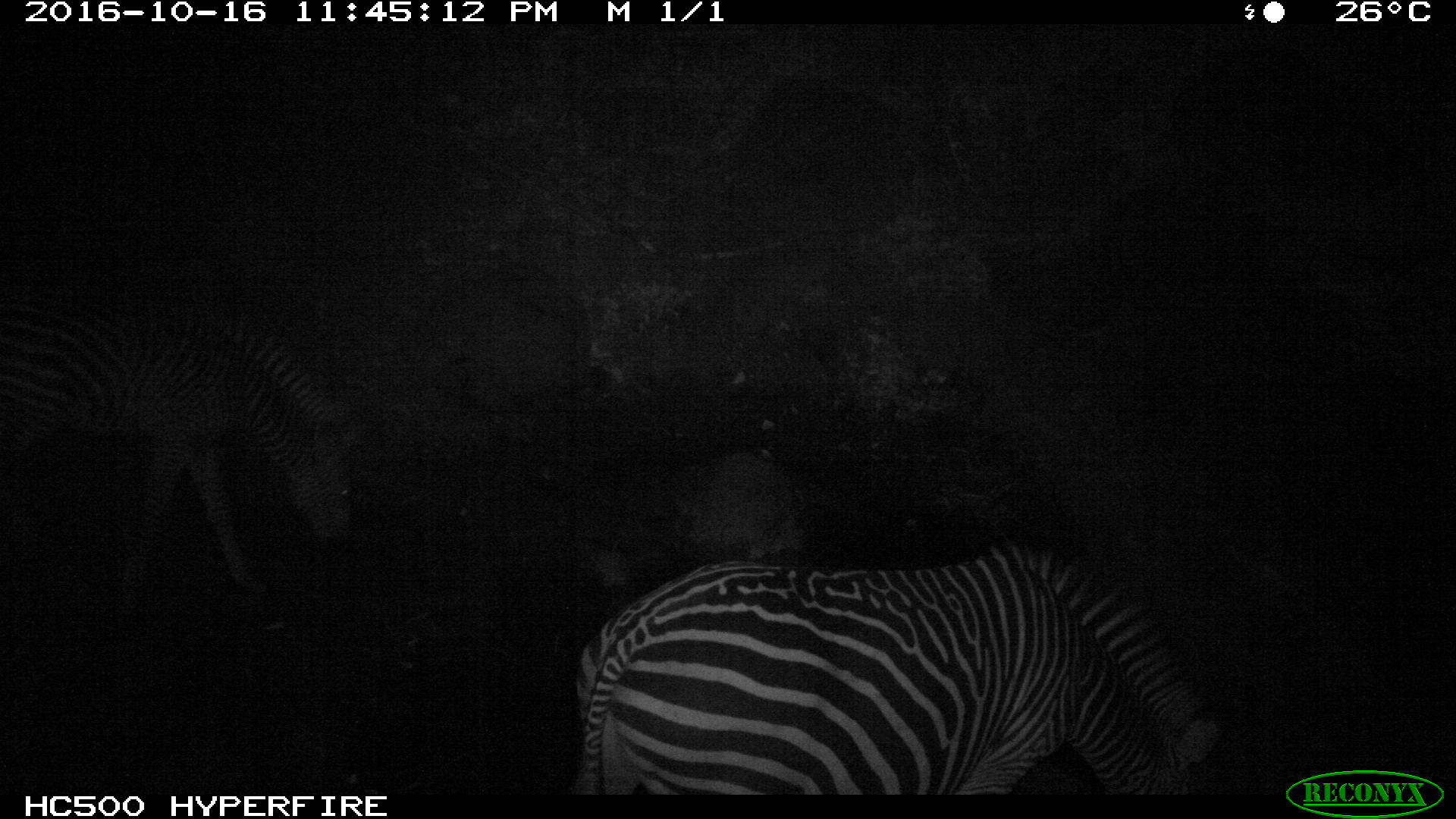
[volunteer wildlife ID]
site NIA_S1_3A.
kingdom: Animalia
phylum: Chordata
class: Mammalia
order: Perissodactyla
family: Equidae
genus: Equus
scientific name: Equus quagga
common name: plains zebra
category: zebraplains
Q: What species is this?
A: Zebraplains (plains zebra) (Equus quagga).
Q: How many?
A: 2.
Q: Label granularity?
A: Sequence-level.